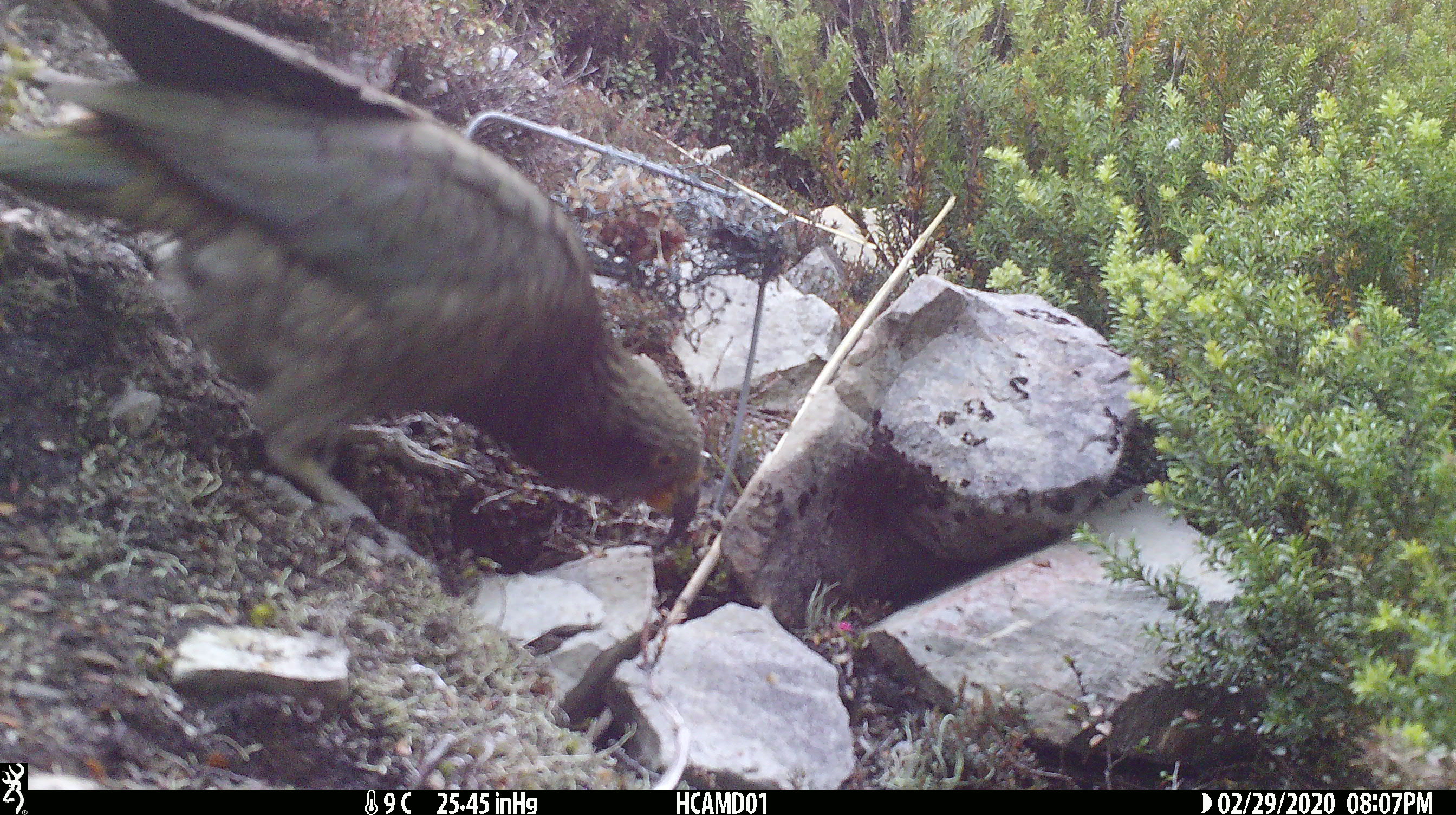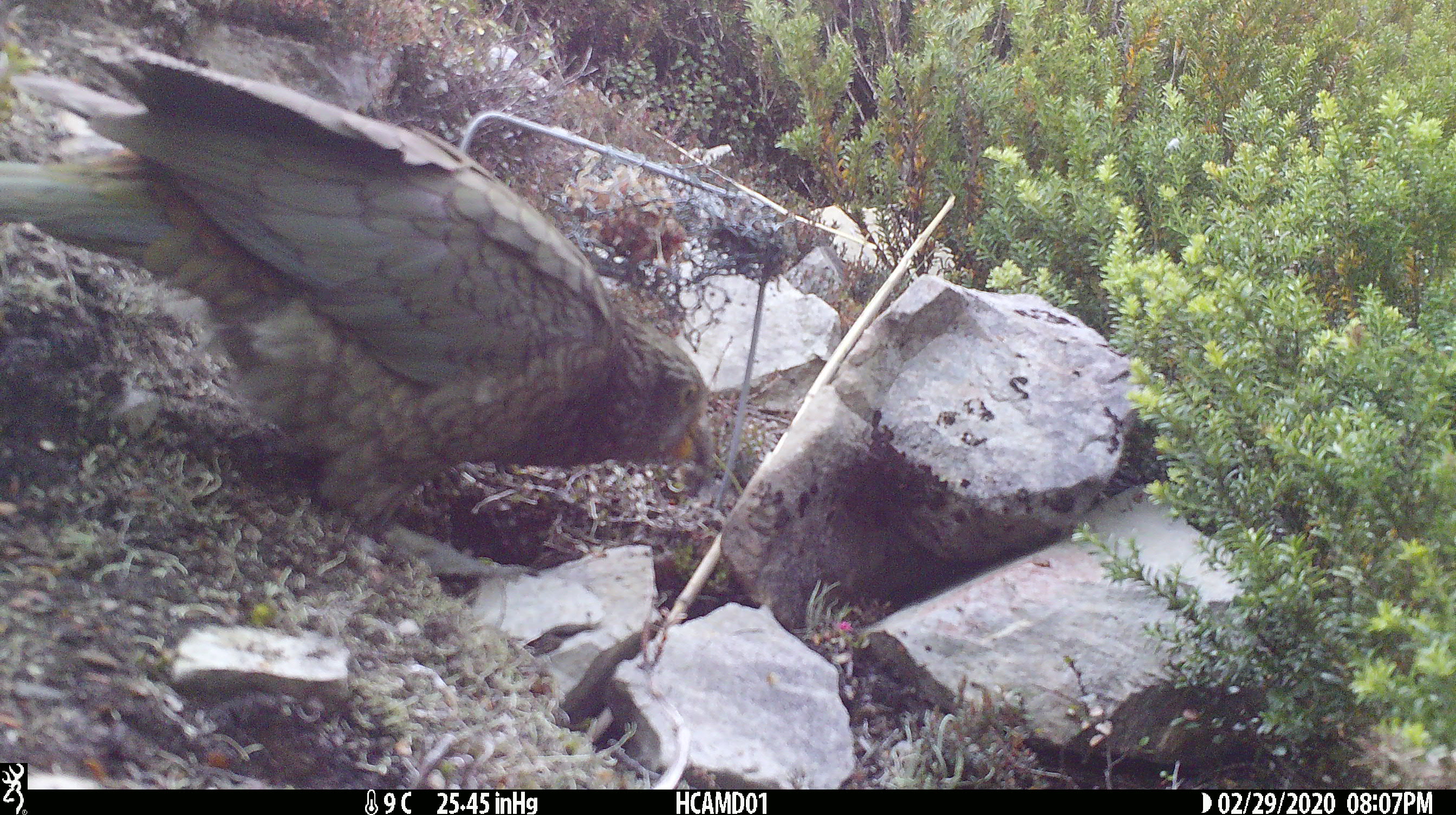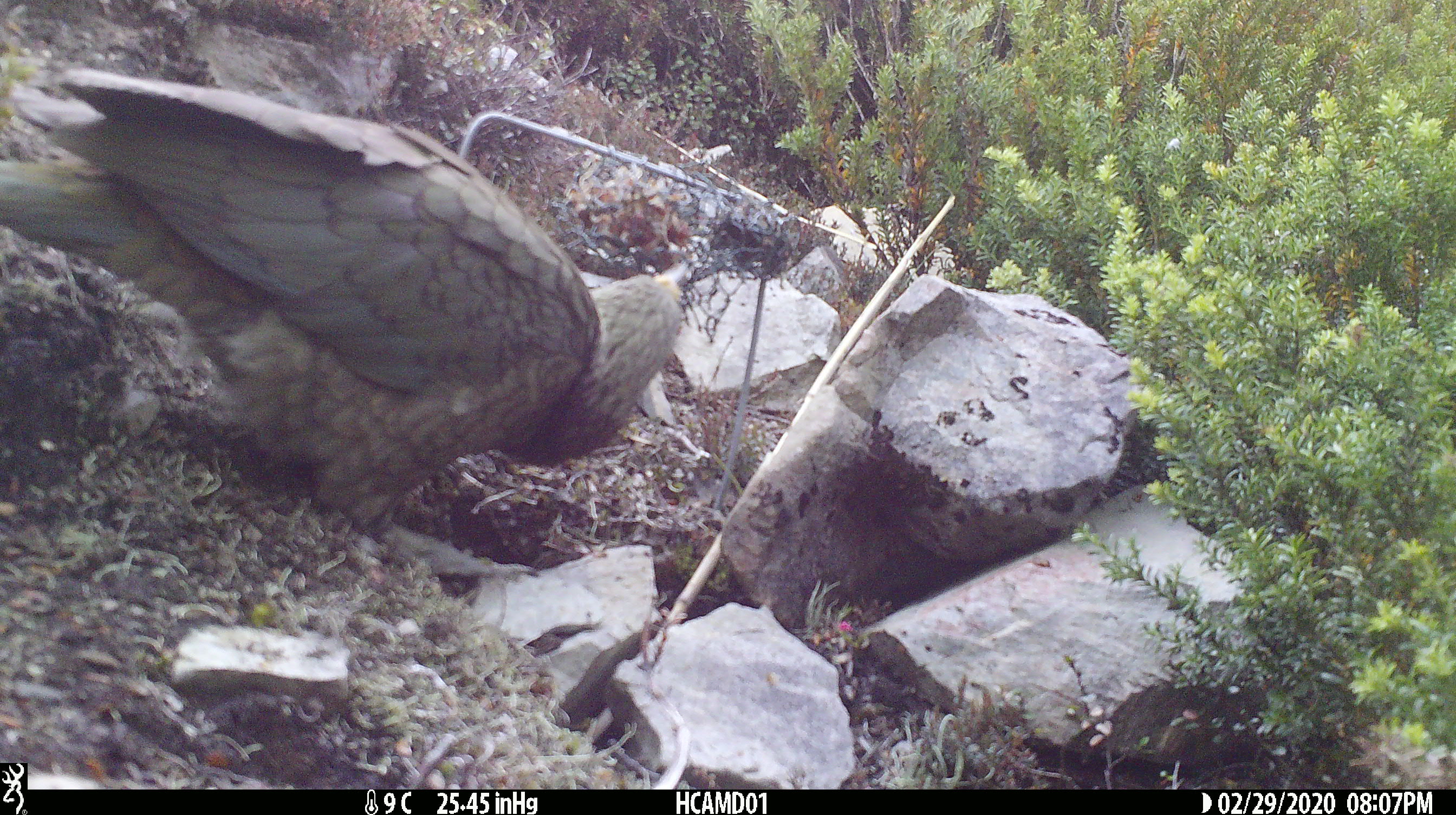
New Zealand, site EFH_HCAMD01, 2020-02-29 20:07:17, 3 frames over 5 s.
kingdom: Animalia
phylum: Chordata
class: Aves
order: Psittaciformes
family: Strigopidae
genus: Nestor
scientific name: Nestor notabilis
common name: kea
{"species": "kea (Nestor notabilis)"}